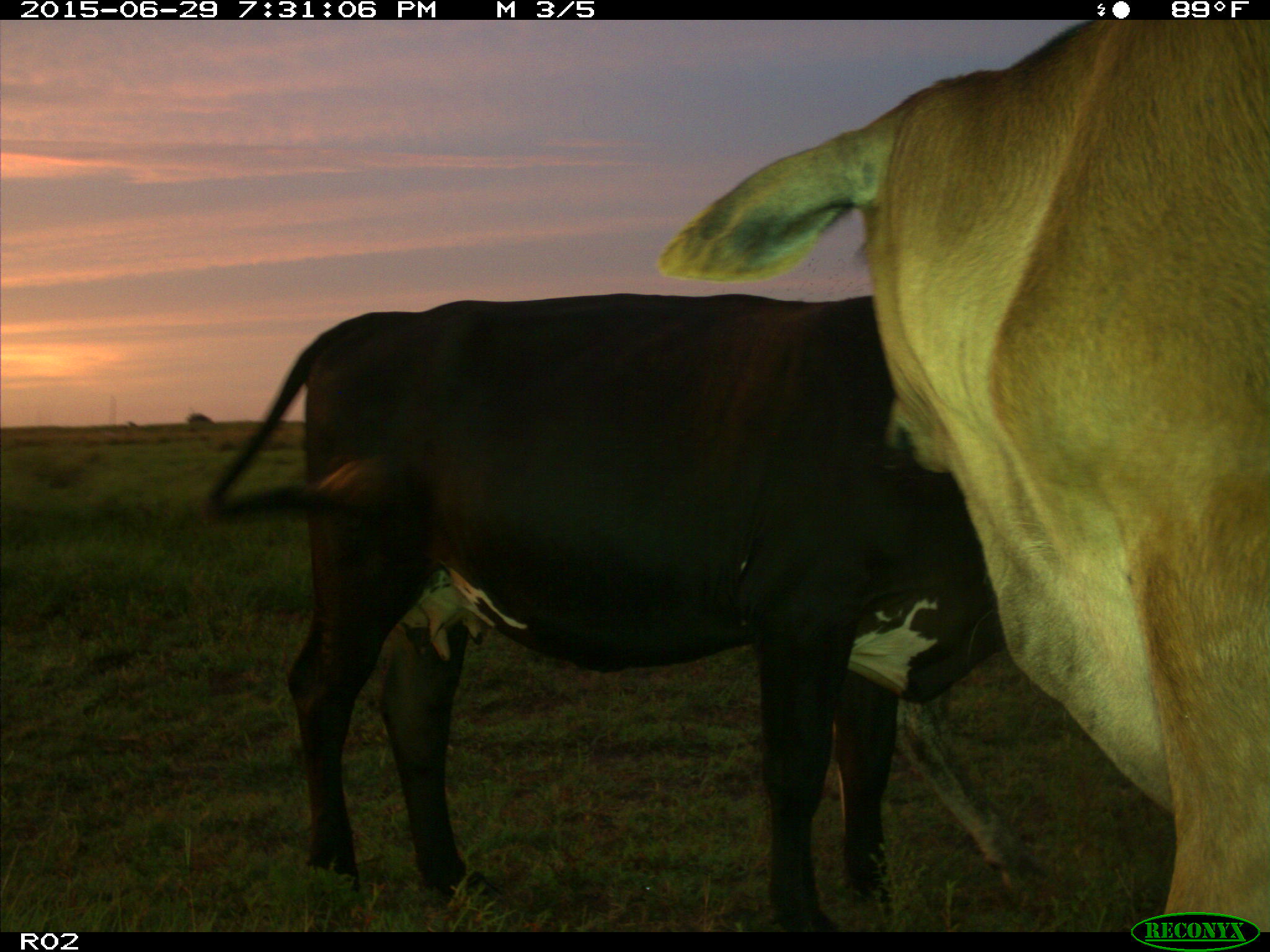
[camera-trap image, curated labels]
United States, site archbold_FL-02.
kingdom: Animalia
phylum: Chordata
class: Mammalia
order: Artiodactyla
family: Bovidae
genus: Bos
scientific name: Bos taurus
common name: domestic cow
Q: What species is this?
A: Bos taurus (domestic cow).